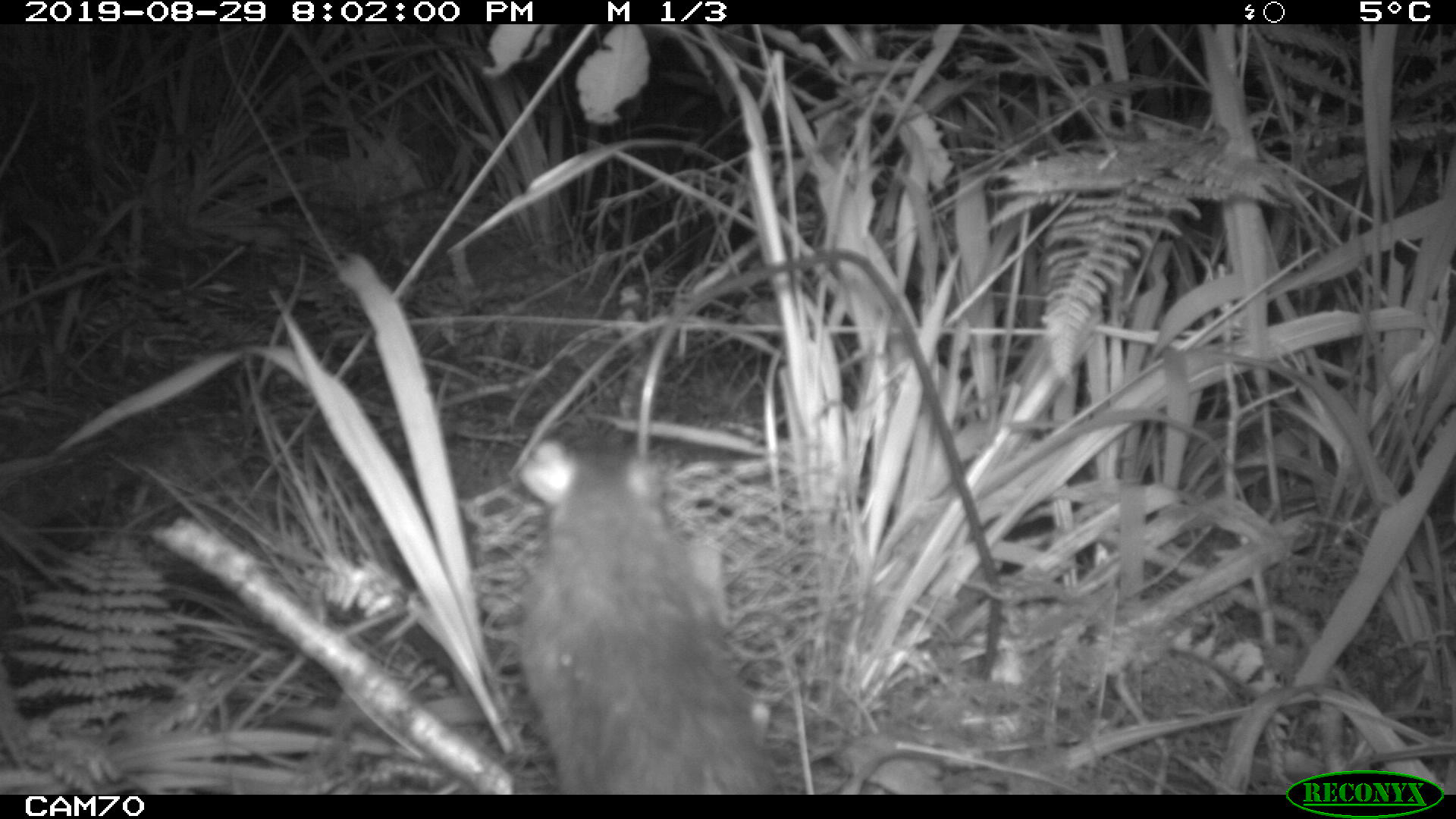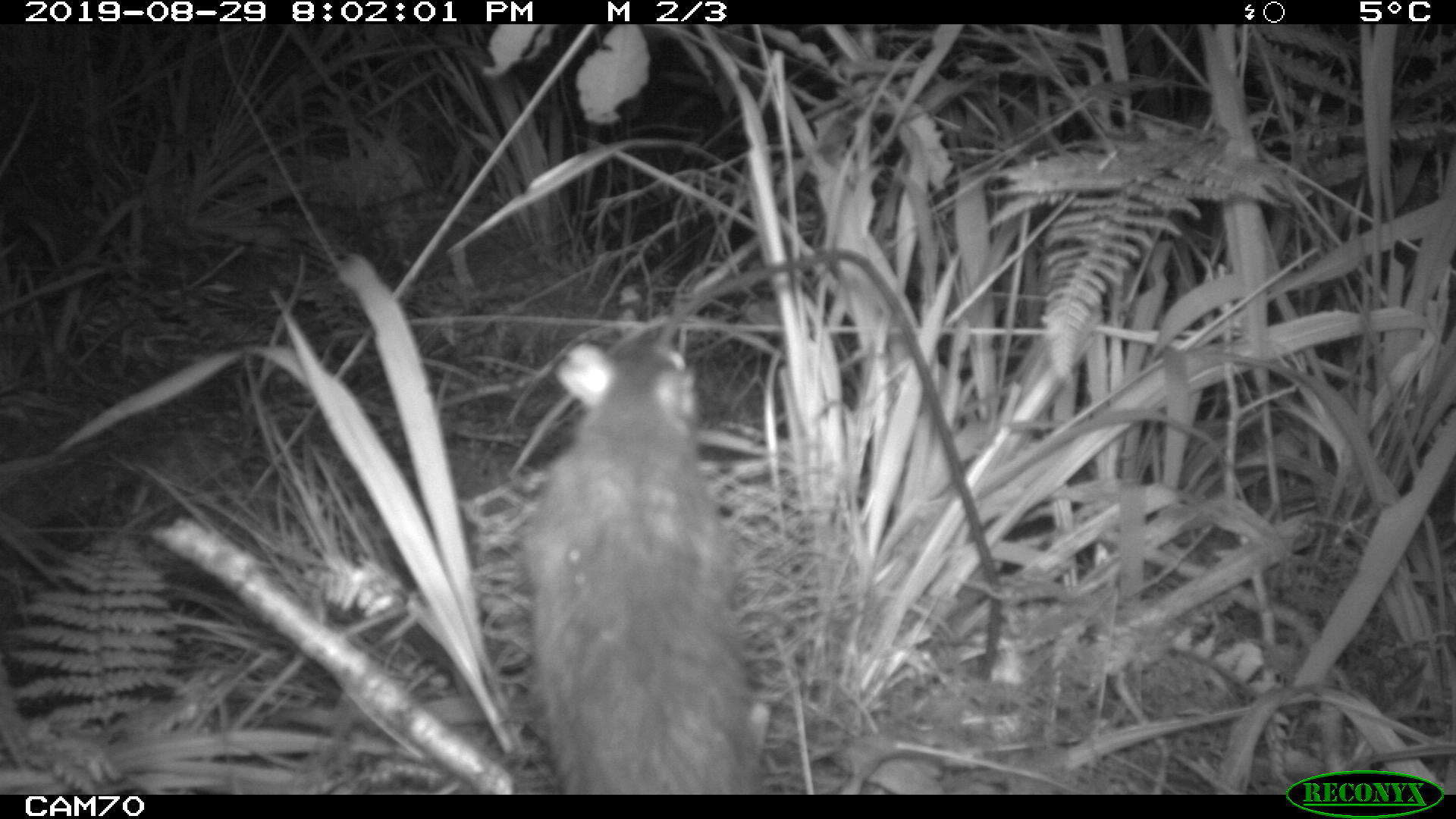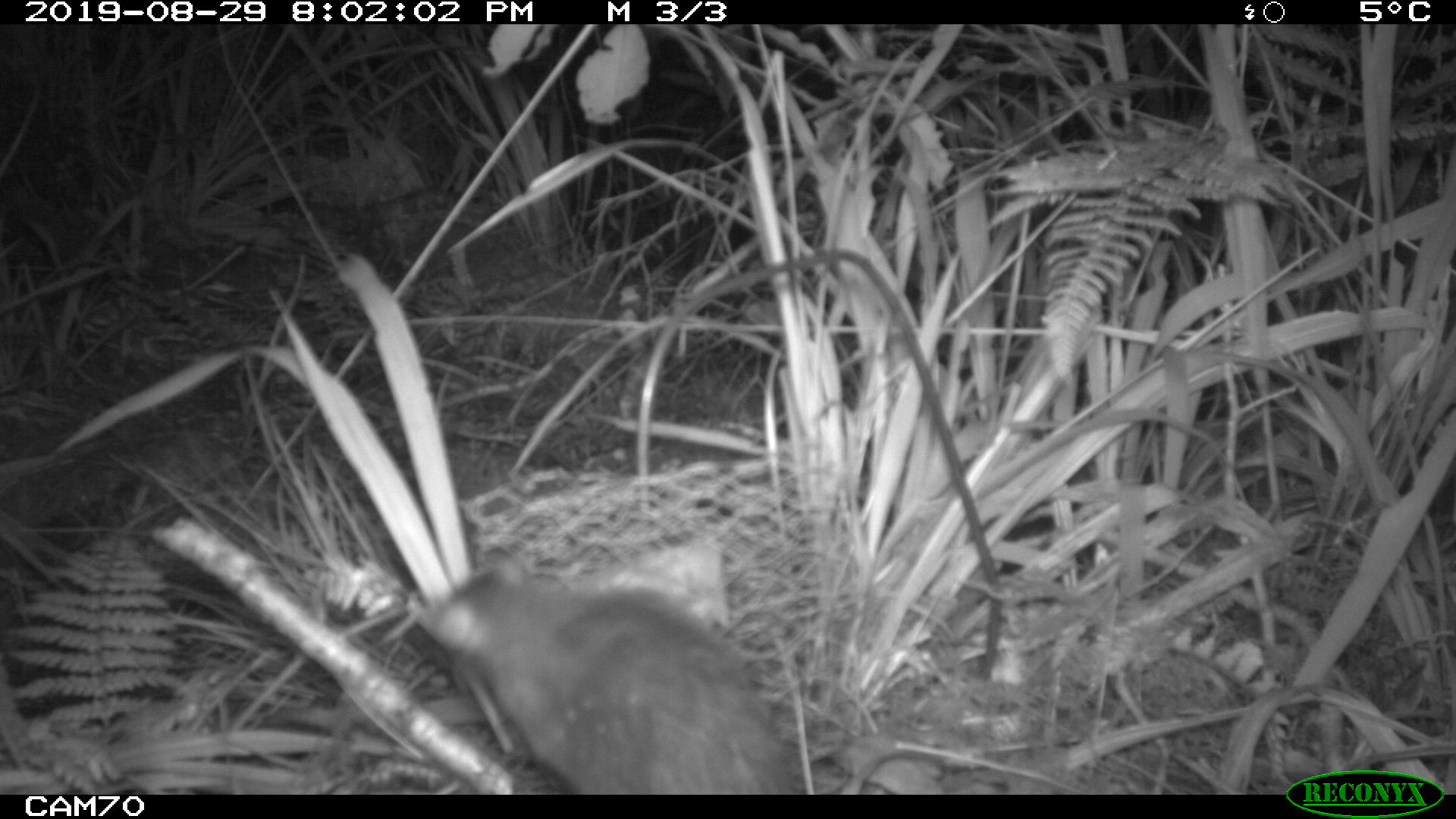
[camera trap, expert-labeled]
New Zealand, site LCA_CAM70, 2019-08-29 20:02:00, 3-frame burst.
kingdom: Animalia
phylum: Chordata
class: Mammalia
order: Rodentia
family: Muridae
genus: Rattus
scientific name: Rattus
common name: rat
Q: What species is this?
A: Rat (Rattus).